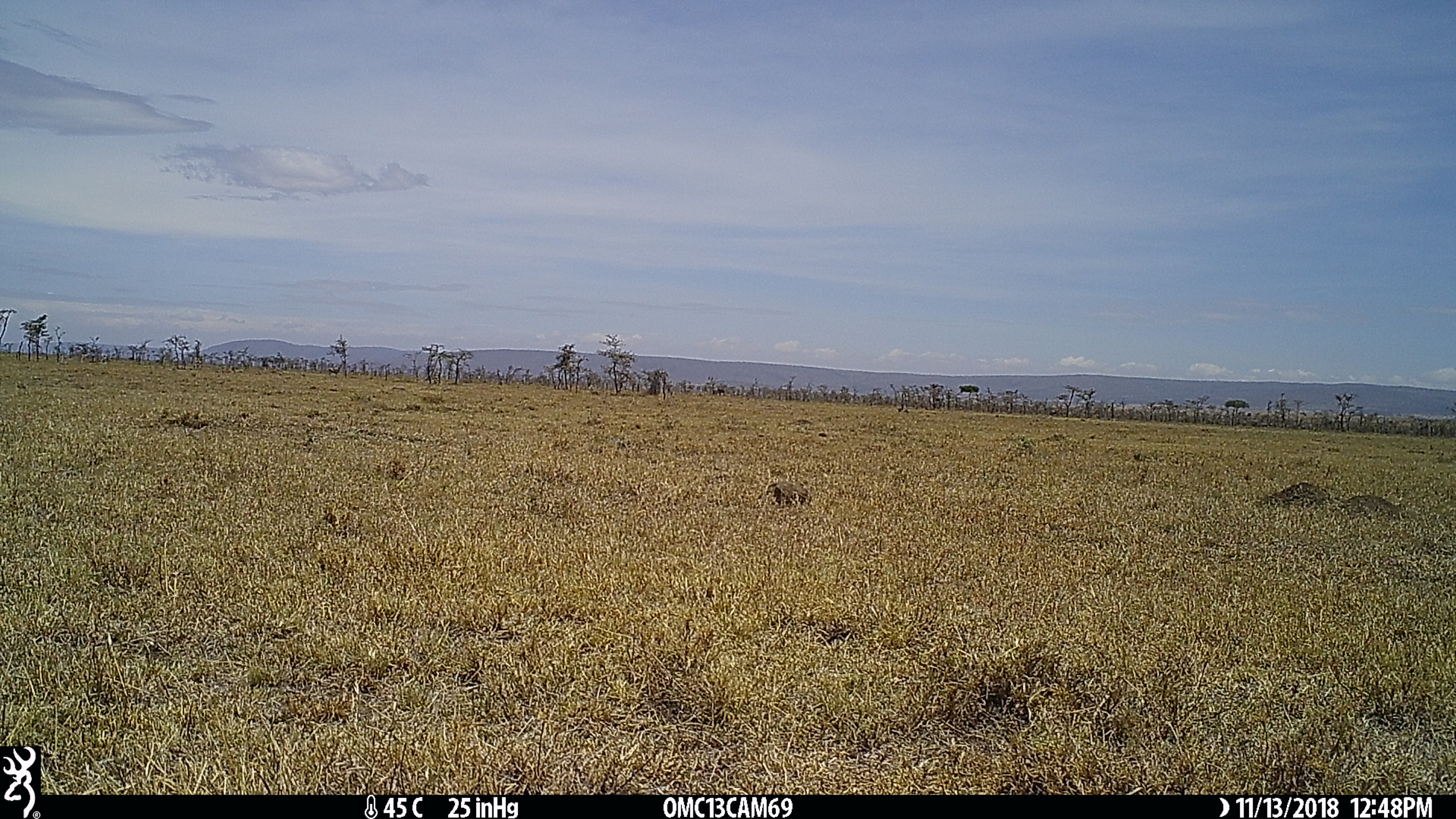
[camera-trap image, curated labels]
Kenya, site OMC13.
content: unidentified animal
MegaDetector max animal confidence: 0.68